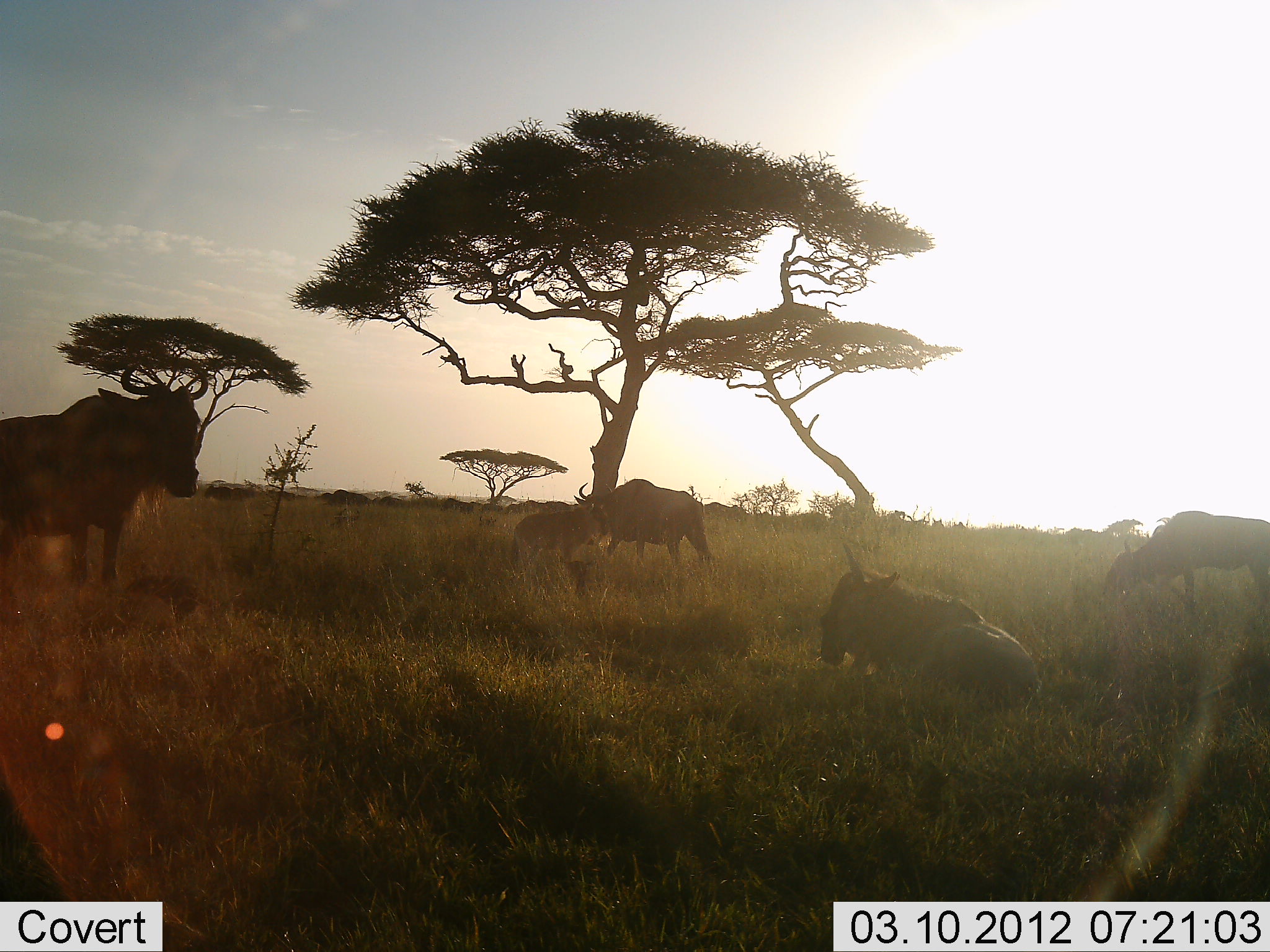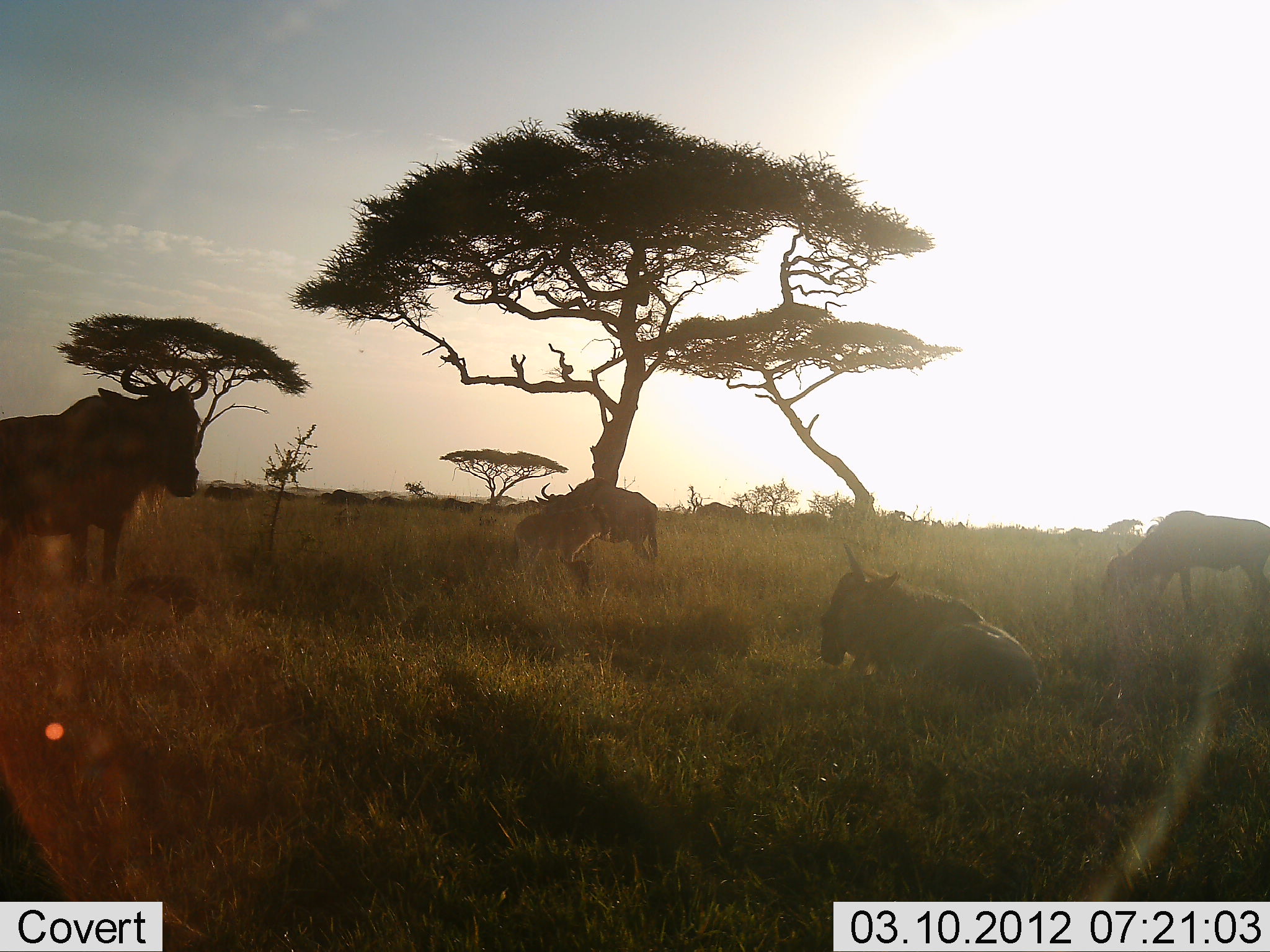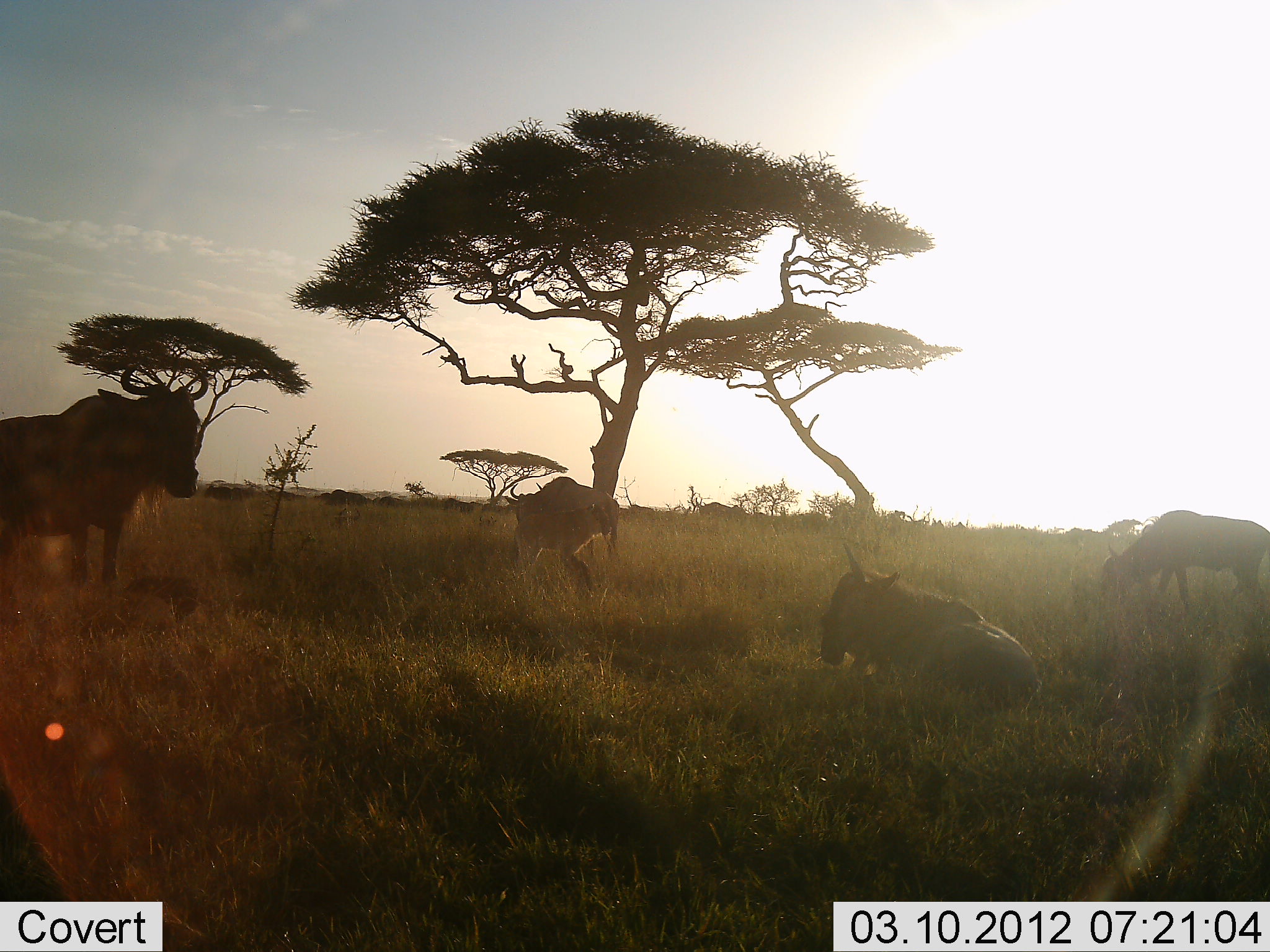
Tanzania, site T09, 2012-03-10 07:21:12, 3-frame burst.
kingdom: Animalia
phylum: Chordata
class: Mammalia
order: Artiodactyla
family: Bovidae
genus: Connochaetes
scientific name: Connochaetes taurinus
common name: blue wildebeest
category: wildebeest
Wildebeest (blue wildebeest) (Connochaetes taurinus), count 5. Behavior (volunteer vote fractions): standing 83%, resting 92%, moving 83%, interacting 0%. Young present (vote fraction): 25%. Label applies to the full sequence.